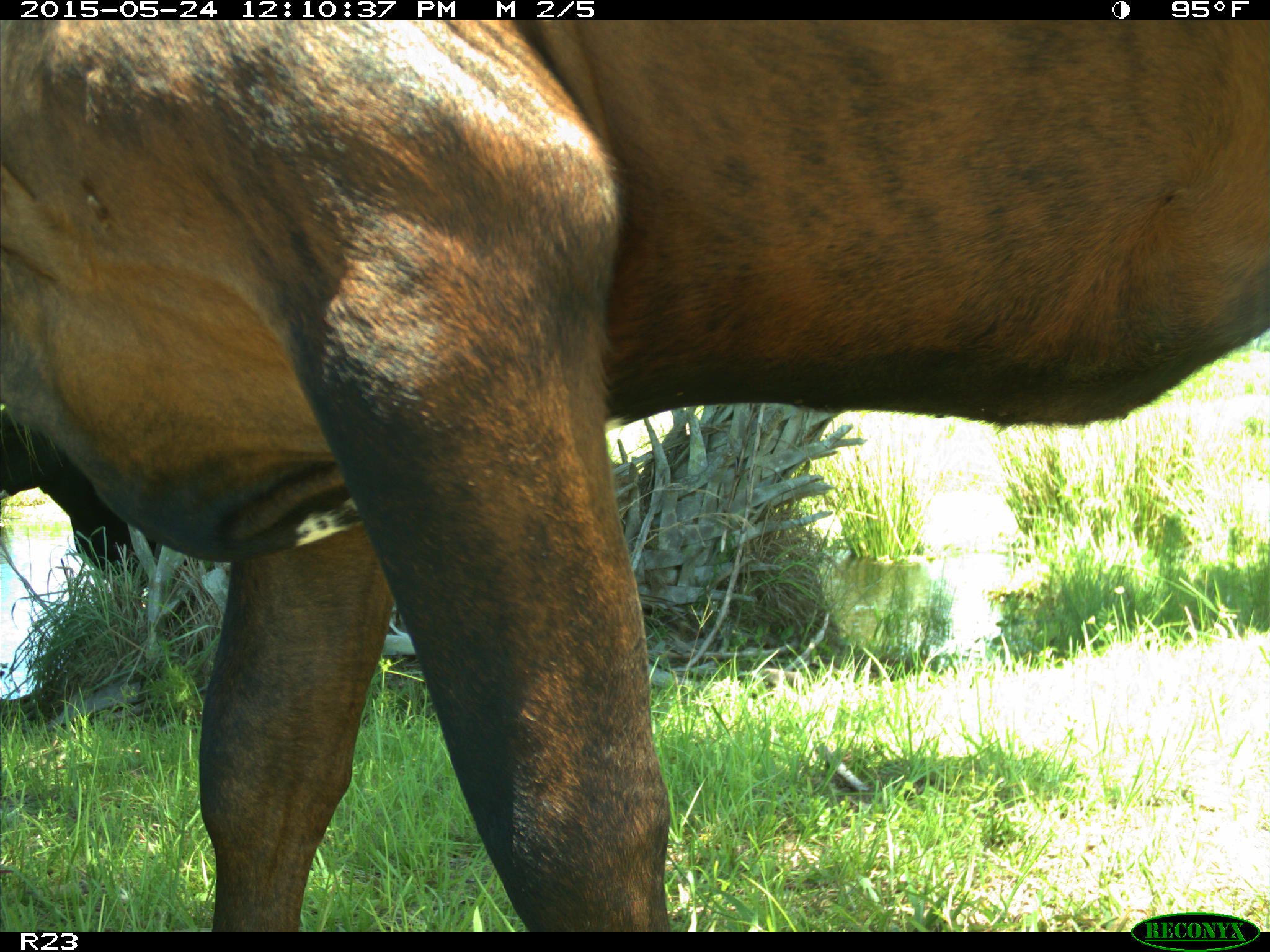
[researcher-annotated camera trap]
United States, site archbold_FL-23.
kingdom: Animalia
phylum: Chordata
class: Mammalia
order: Artiodactyla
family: Bovidae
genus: Bos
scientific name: Bos taurus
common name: domestic cow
Bos taurus (domestic cow).